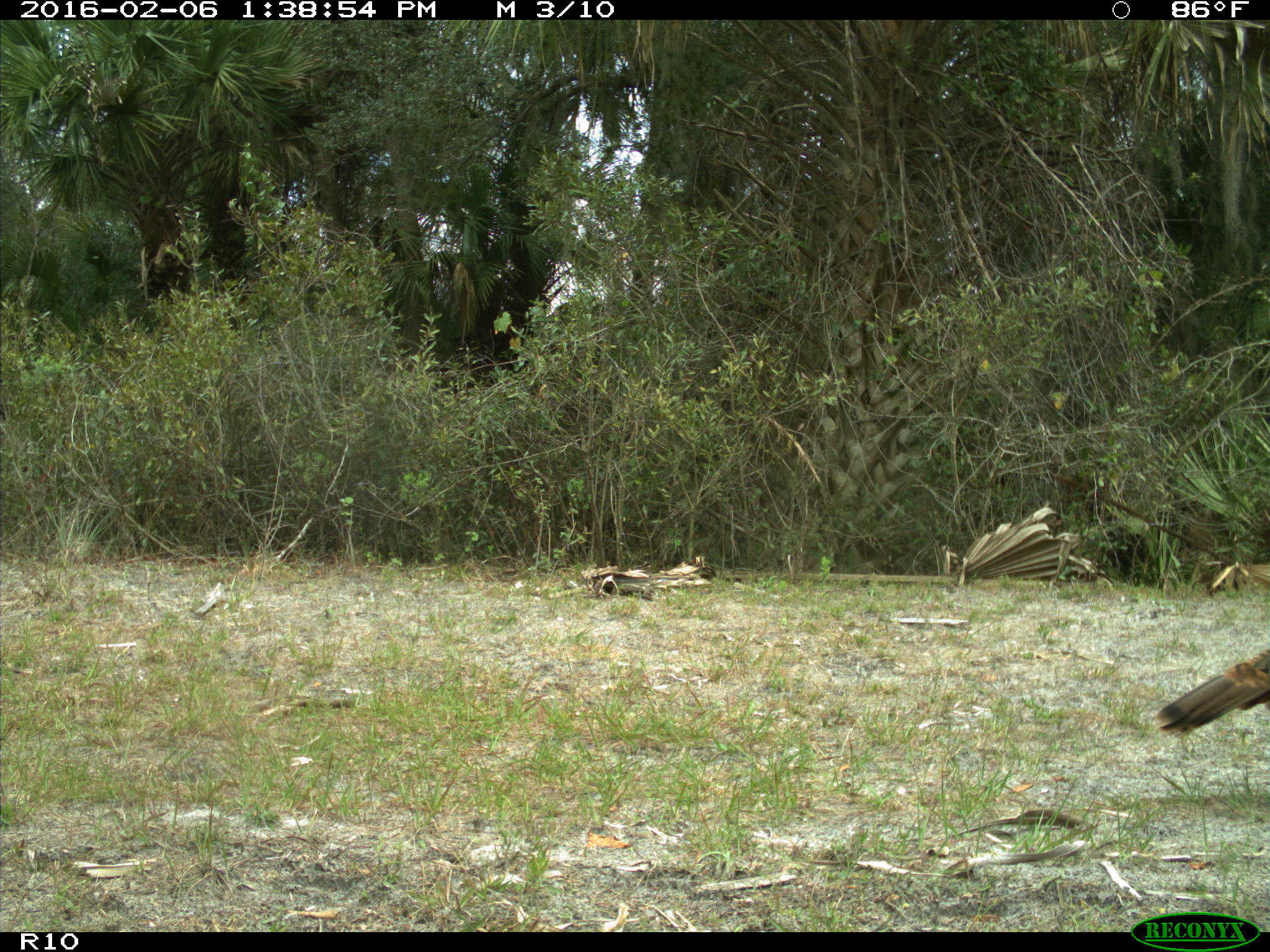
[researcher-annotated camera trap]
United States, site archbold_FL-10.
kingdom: Animalia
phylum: Chordata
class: Aves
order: Galliformes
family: Phasianidae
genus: Meleagris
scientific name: Meleagris gallopavo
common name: wild turkey